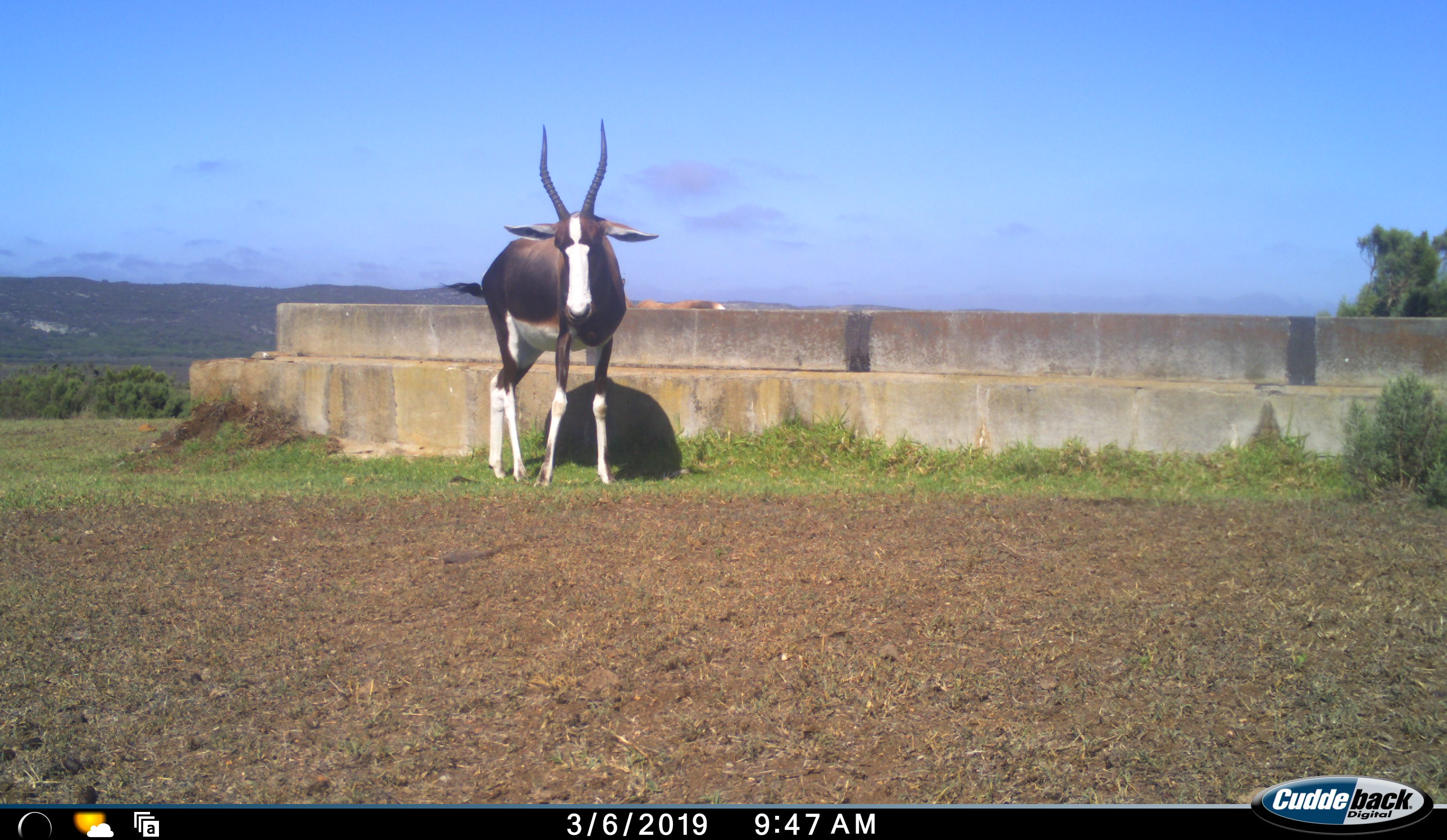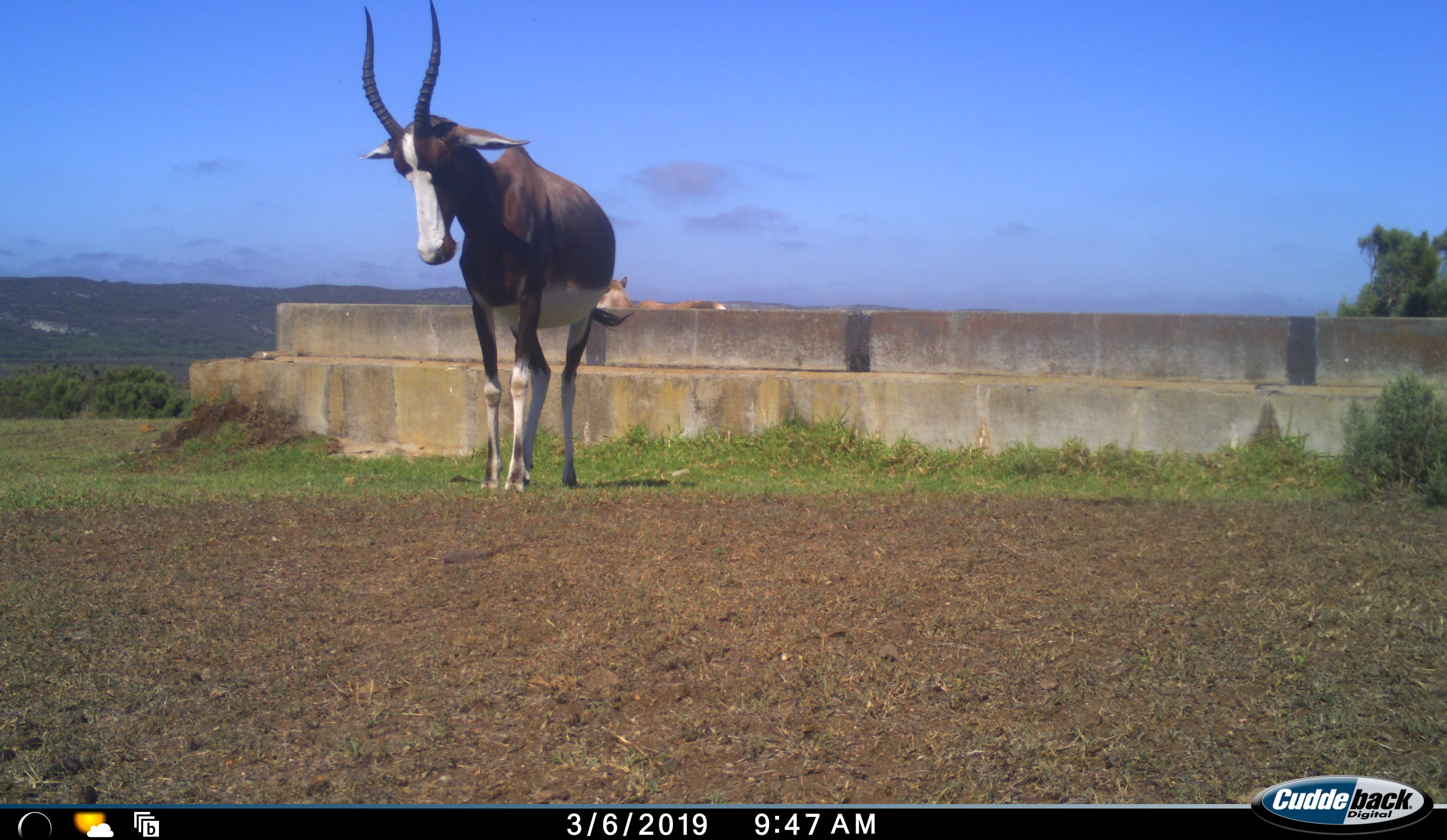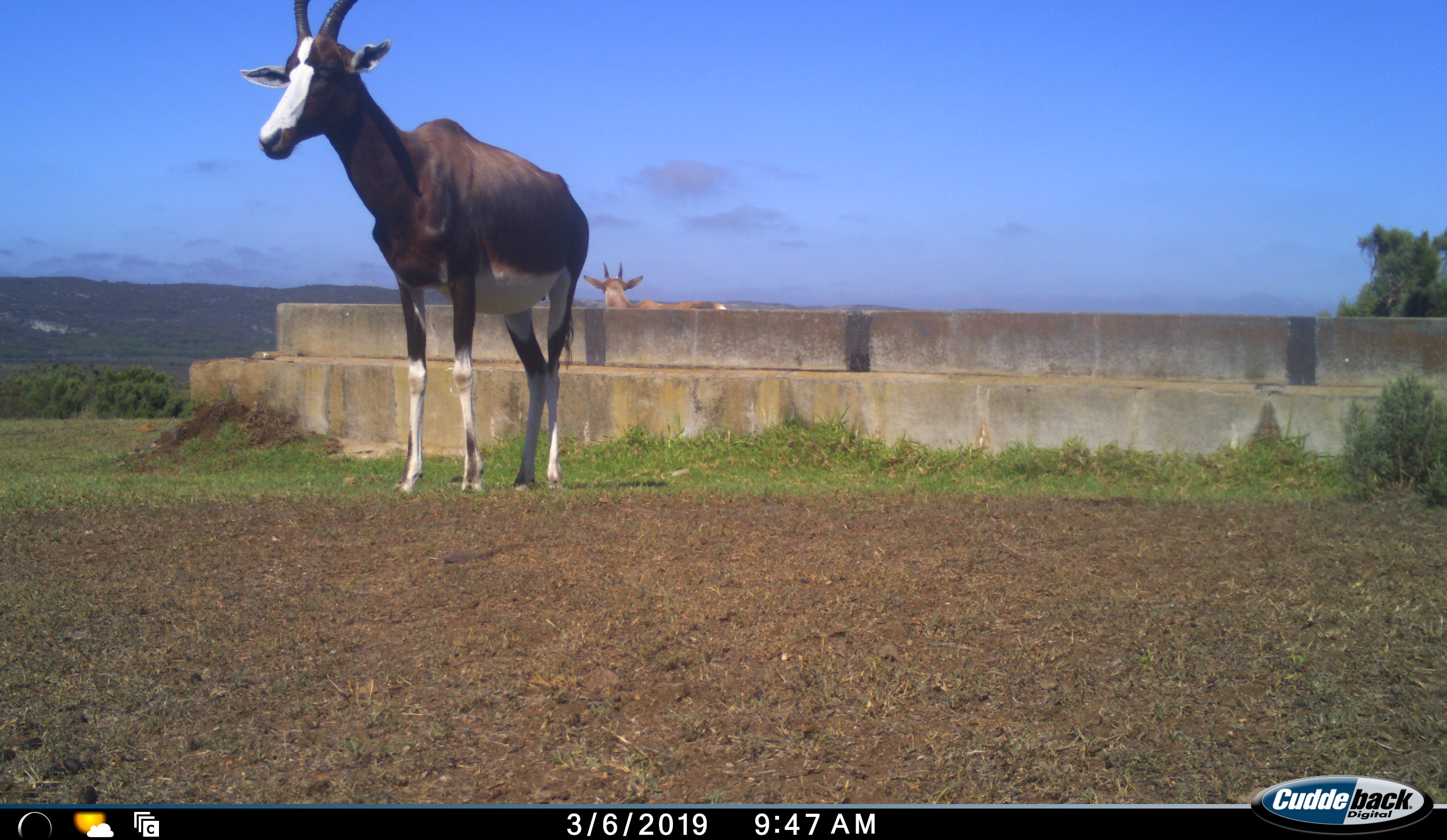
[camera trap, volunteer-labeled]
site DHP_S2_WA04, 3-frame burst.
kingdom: Animalia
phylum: Chordata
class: Mammalia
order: Artiodactyla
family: Bovidae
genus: Damaliscus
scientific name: Damaliscus pygargus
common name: bontebok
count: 2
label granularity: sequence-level